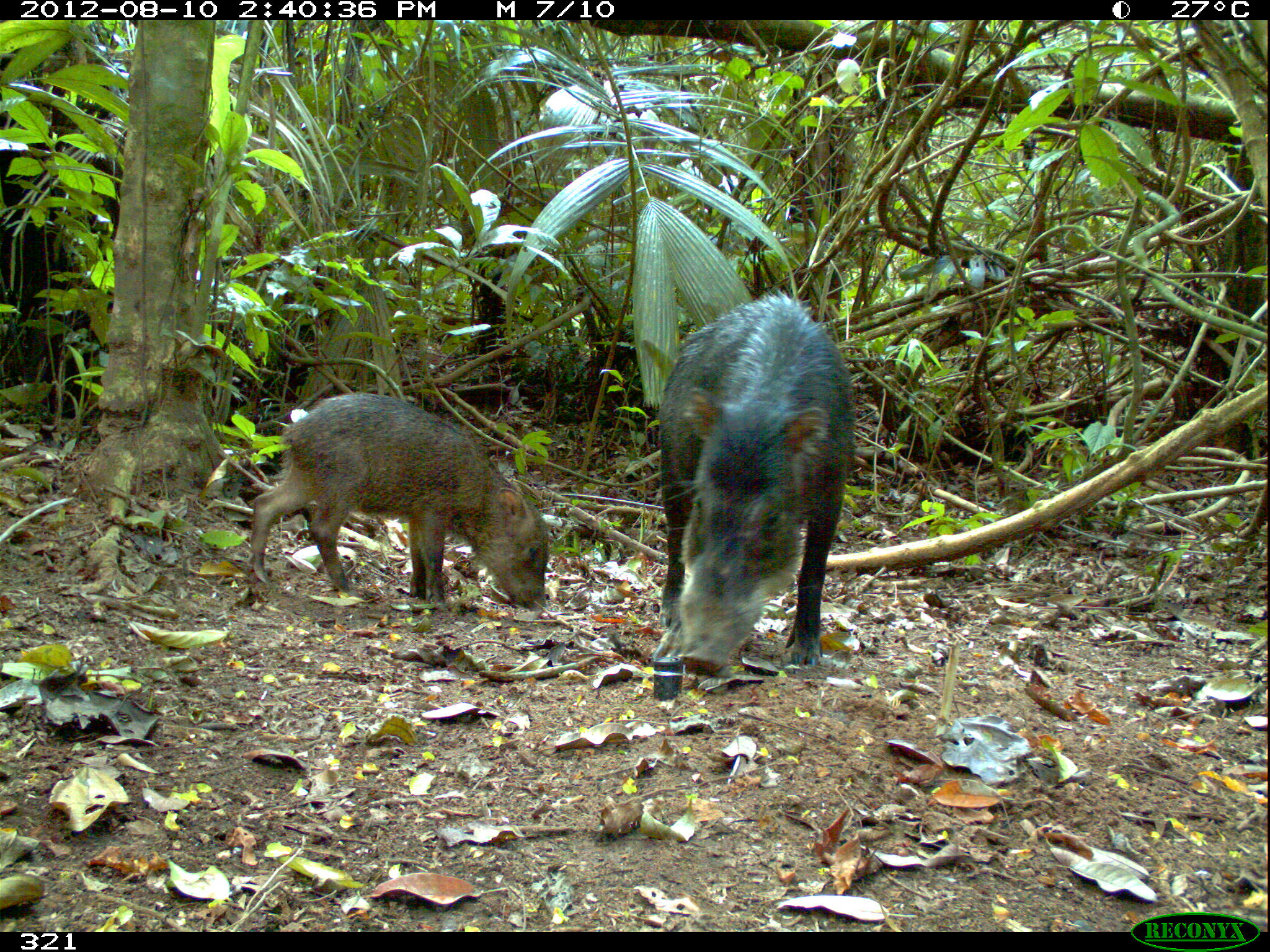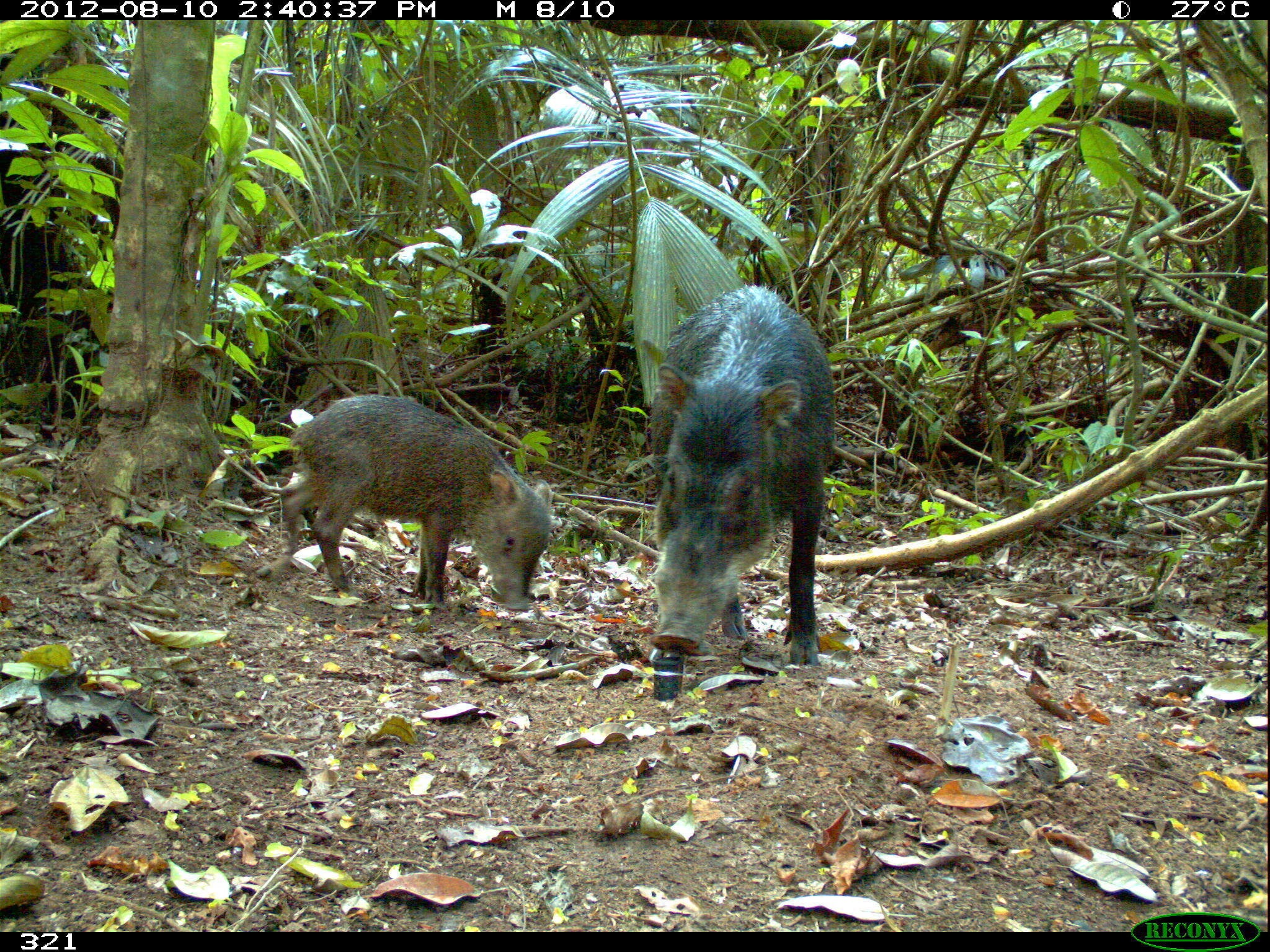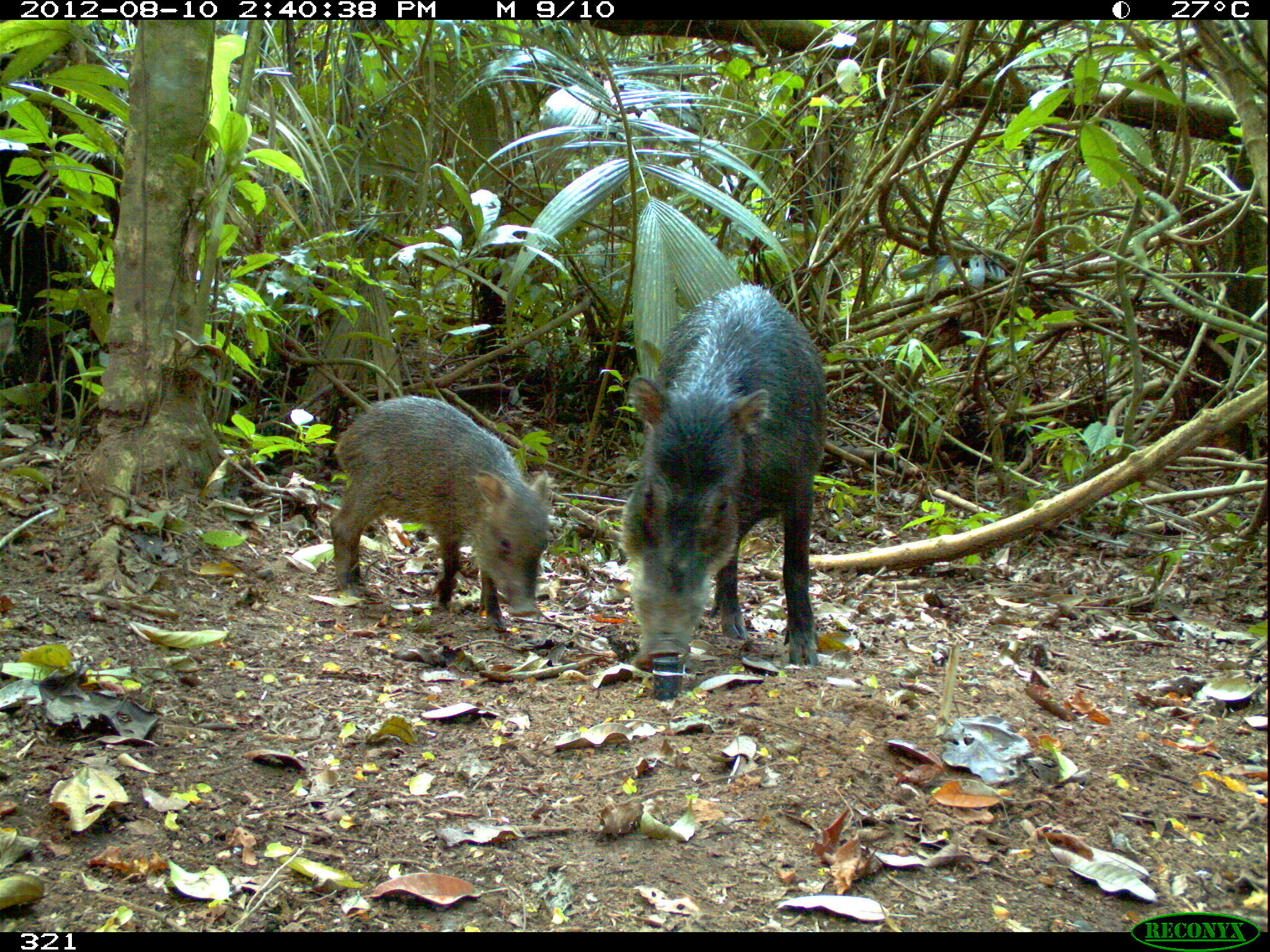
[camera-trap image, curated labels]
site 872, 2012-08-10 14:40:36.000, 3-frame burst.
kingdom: Animalia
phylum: Chordata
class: Mammalia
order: Artiodactyla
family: Tayassuidae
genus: Tayassu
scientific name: Tayassu pecari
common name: white-lipped peccary